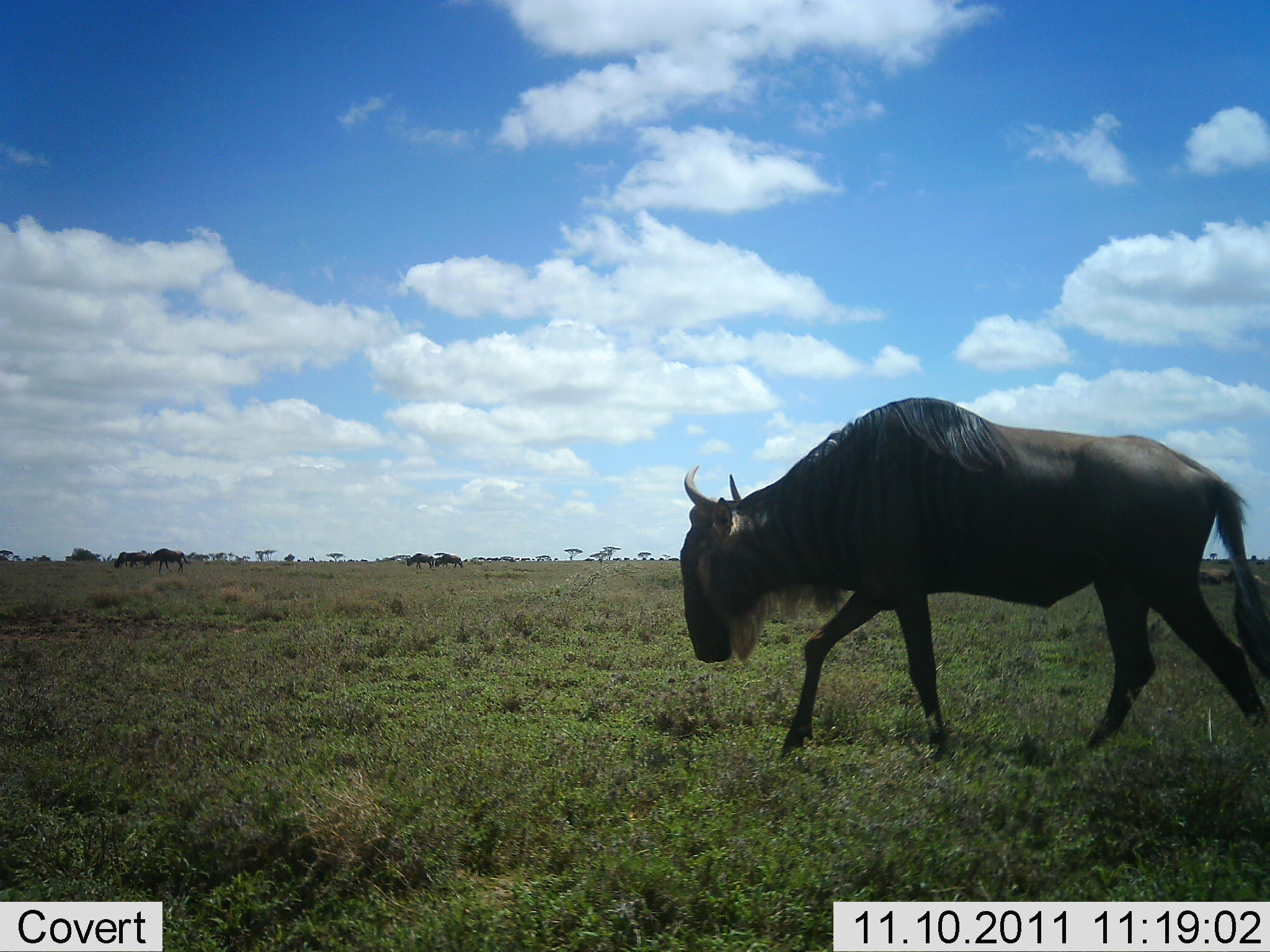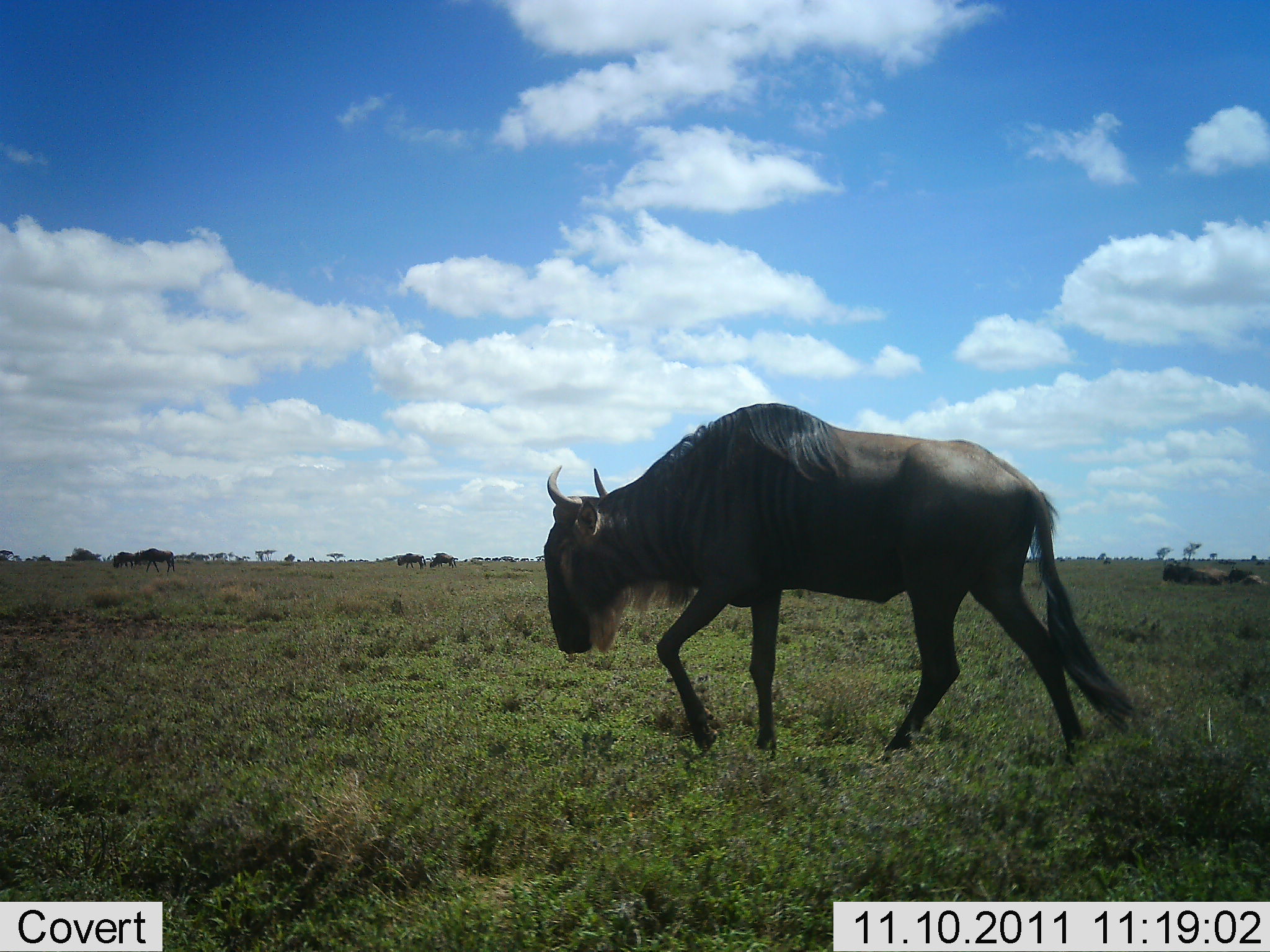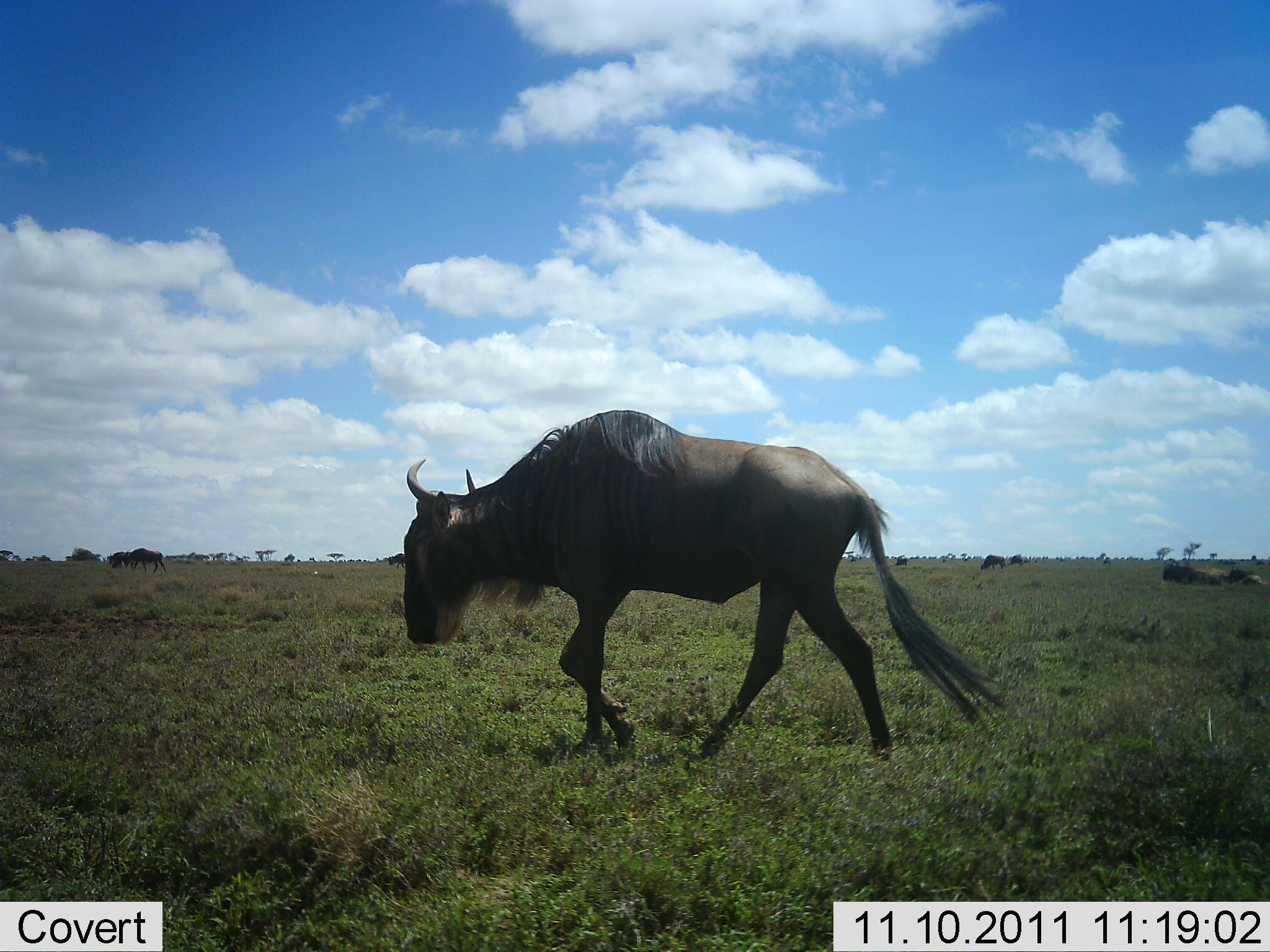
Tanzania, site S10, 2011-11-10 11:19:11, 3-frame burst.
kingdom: Animalia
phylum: Chordata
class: Mammalia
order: Artiodactyla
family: Bovidae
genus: Connochaetes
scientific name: Connochaetes taurinus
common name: blue wildebeest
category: wildebeest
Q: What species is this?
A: Wildebeest (blue wildebeest) (Connochaetes taurinus).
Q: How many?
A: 5.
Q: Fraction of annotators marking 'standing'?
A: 18%.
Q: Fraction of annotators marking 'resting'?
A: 18%.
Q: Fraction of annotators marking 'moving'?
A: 91%.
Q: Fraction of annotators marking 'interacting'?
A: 0%.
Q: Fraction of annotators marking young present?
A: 0%.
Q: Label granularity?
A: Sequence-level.